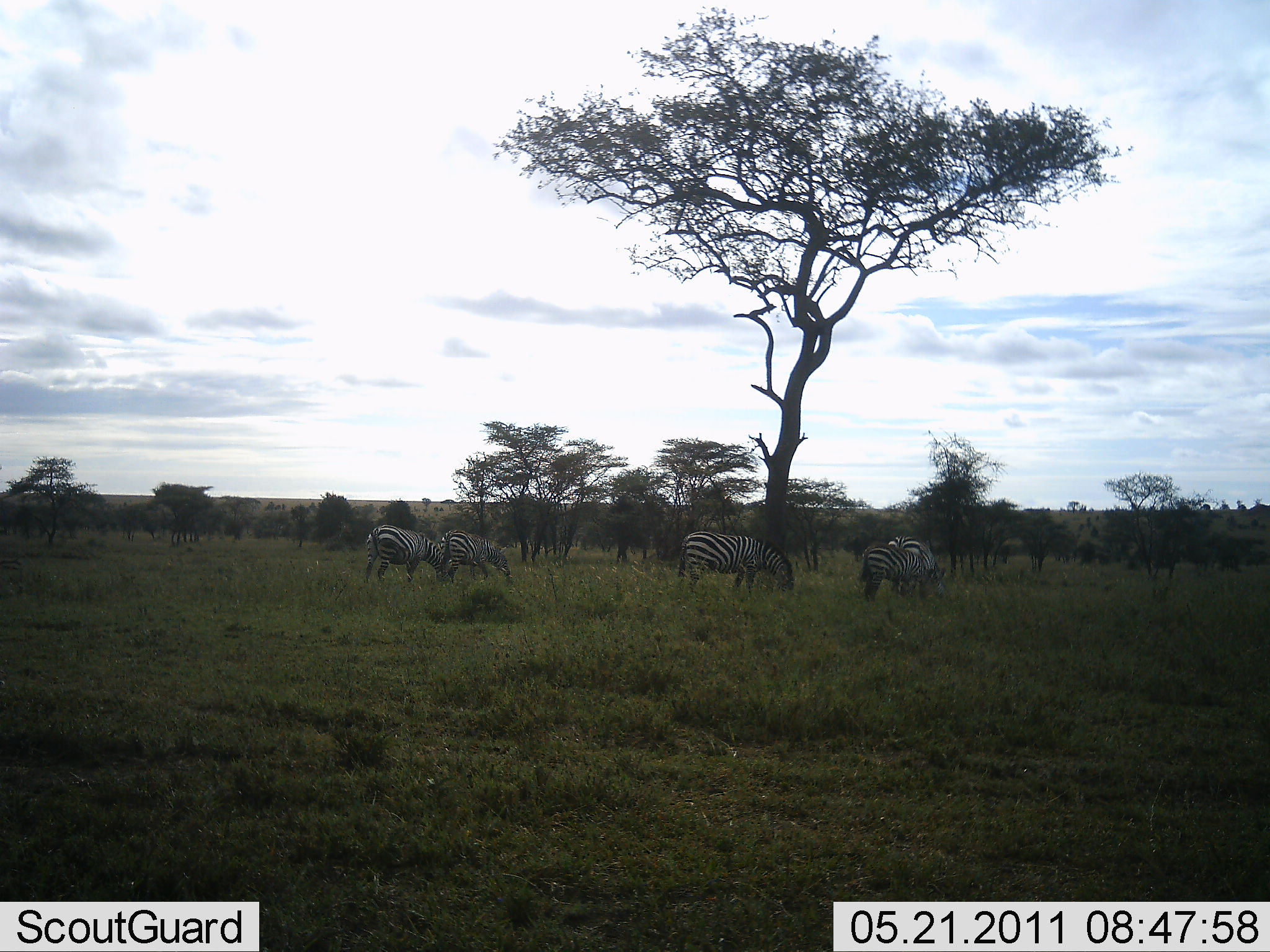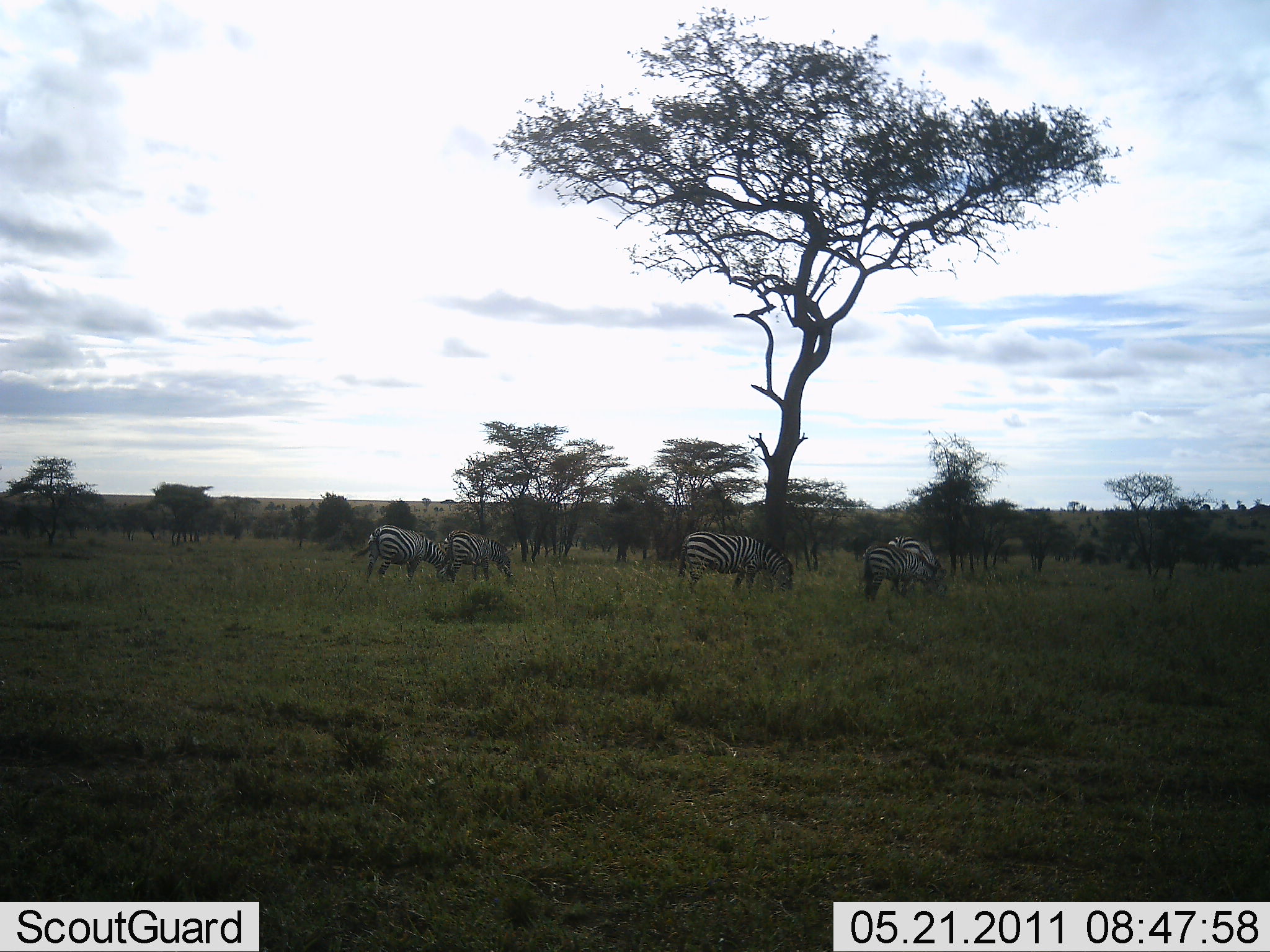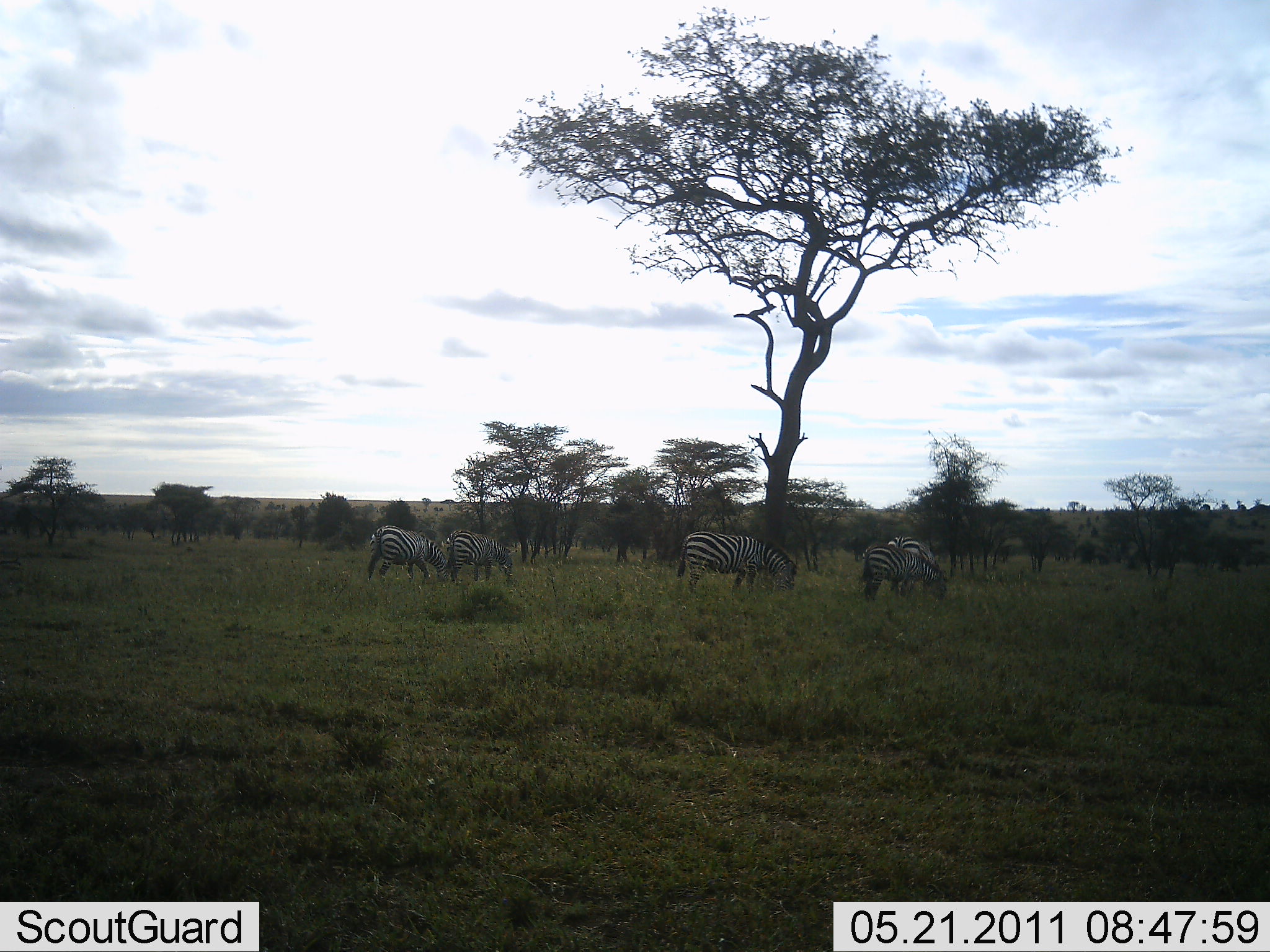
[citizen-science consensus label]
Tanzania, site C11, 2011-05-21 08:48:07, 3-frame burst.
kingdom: Animalia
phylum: Chordata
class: Mammalia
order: Perissodactyla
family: Equidae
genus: Equus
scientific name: Equus quagga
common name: plains zebra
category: zebra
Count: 5.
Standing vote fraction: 33%.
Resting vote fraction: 0%.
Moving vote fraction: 17%.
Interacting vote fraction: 0%.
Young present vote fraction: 0%.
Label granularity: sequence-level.